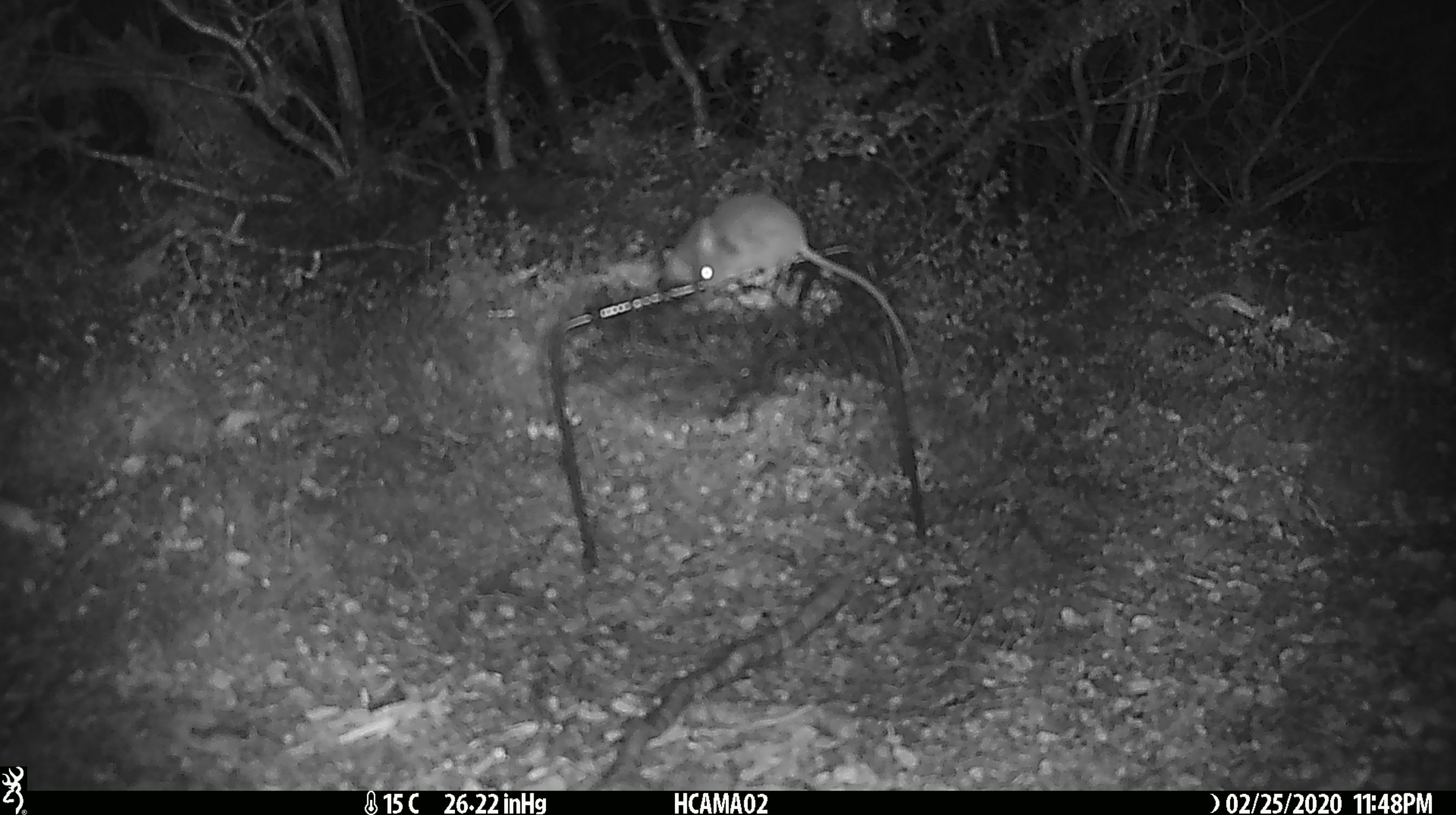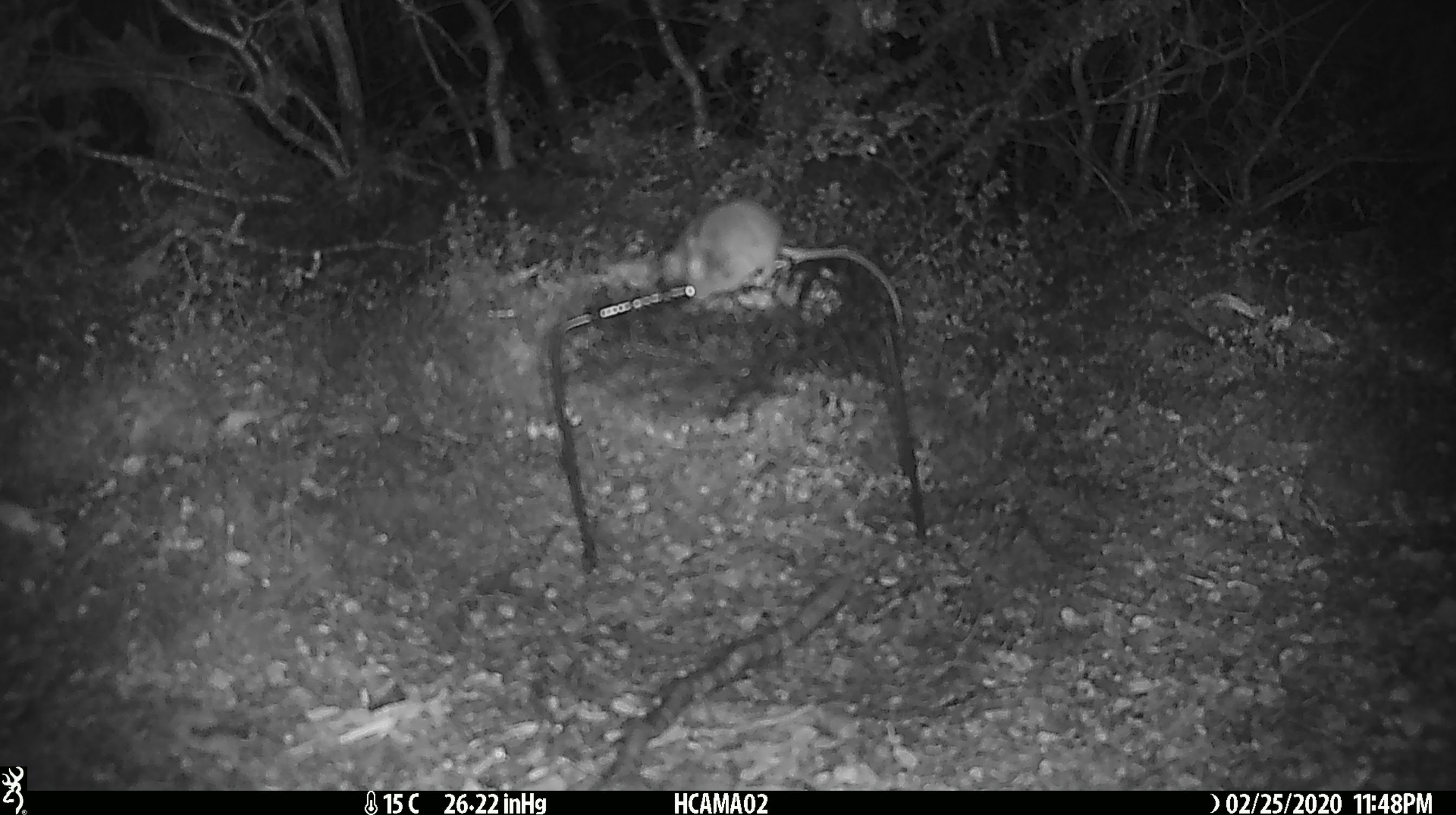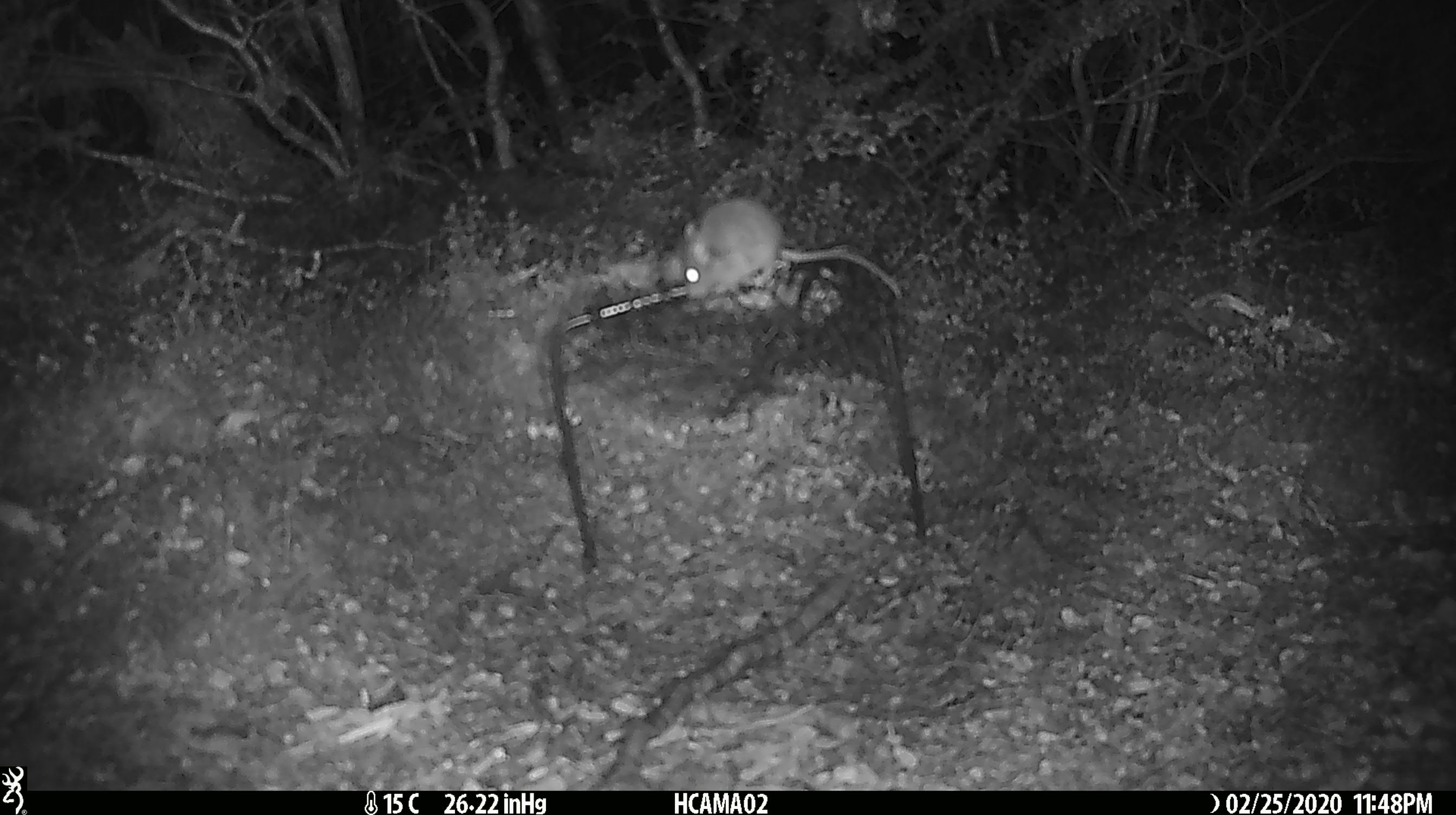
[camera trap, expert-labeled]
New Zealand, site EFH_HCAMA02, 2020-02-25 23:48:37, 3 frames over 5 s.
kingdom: Animalia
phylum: Chordata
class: Mammalia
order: Rodentia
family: Muridae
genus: Mus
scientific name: Mus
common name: mouse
Mouse (Mus).